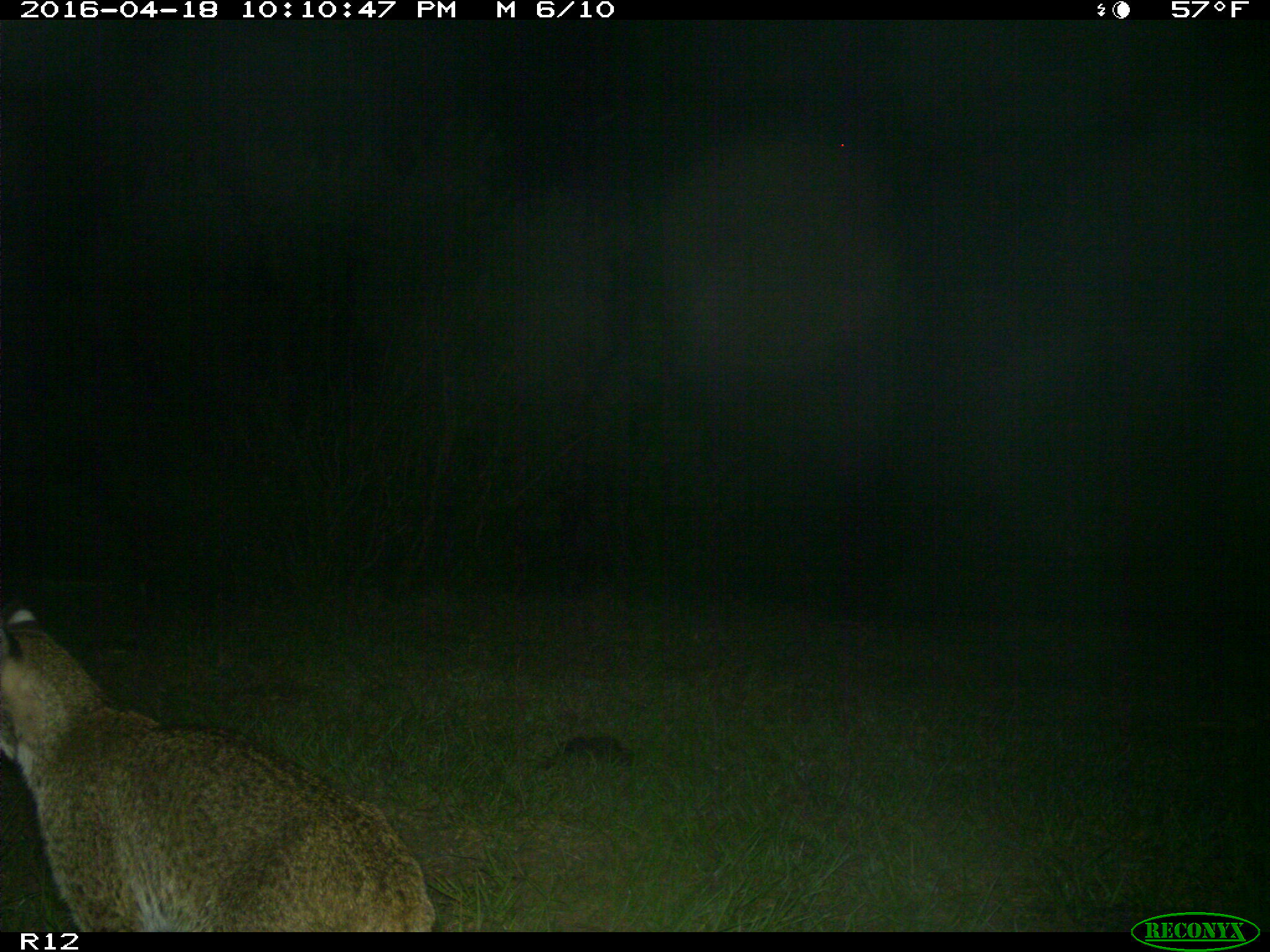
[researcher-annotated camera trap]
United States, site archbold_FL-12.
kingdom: Animalia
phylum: Chordata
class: Mammalia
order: Carnivora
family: Felidae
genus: Lynx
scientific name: Lynx rufus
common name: bobcat